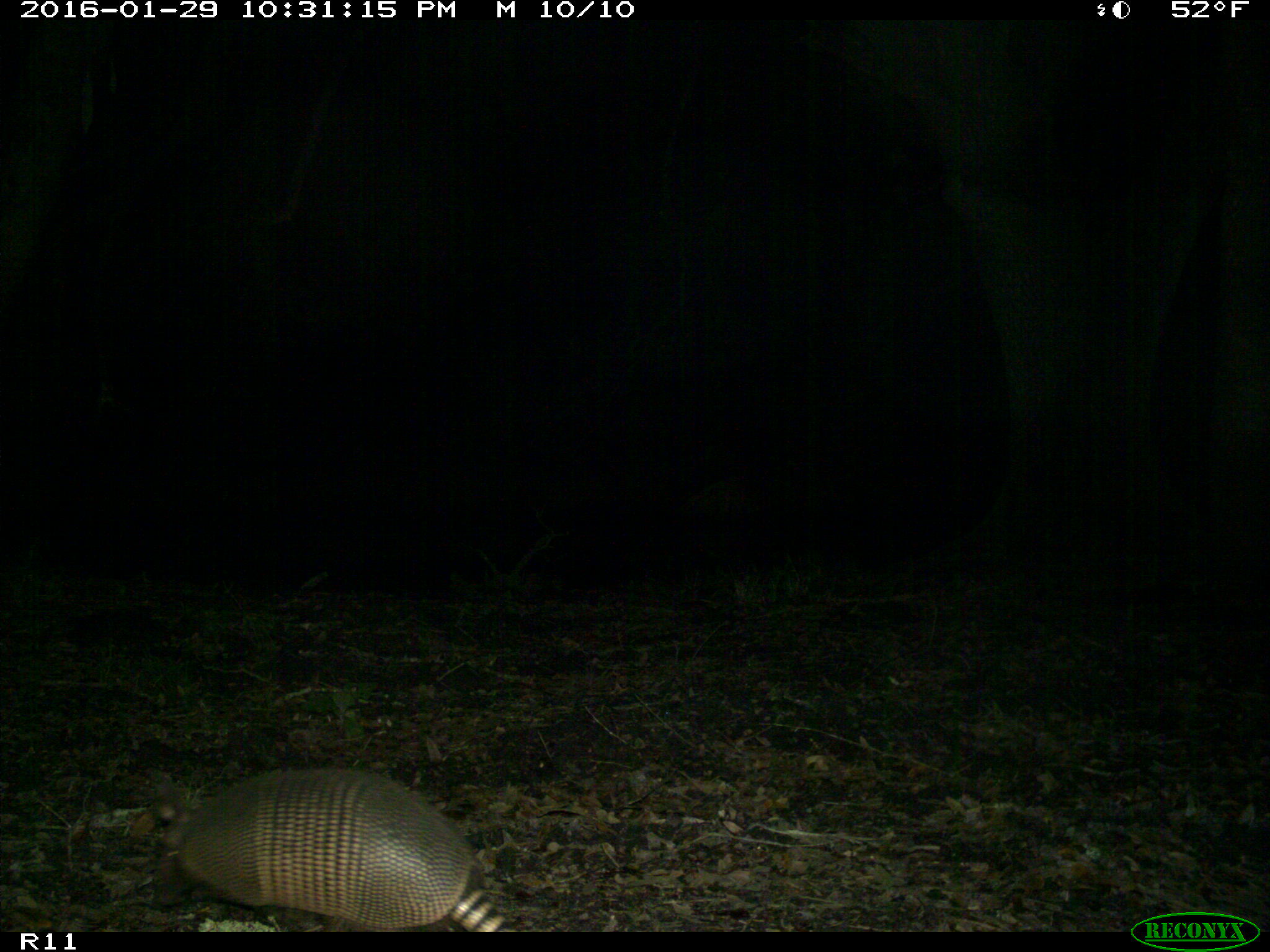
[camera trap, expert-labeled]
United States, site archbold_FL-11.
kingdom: Animalia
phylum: Chordata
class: Mammalia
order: Cingulata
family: Dasypodidae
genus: Dasypus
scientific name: Dasypus novemcinctus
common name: nine-banded armadillo